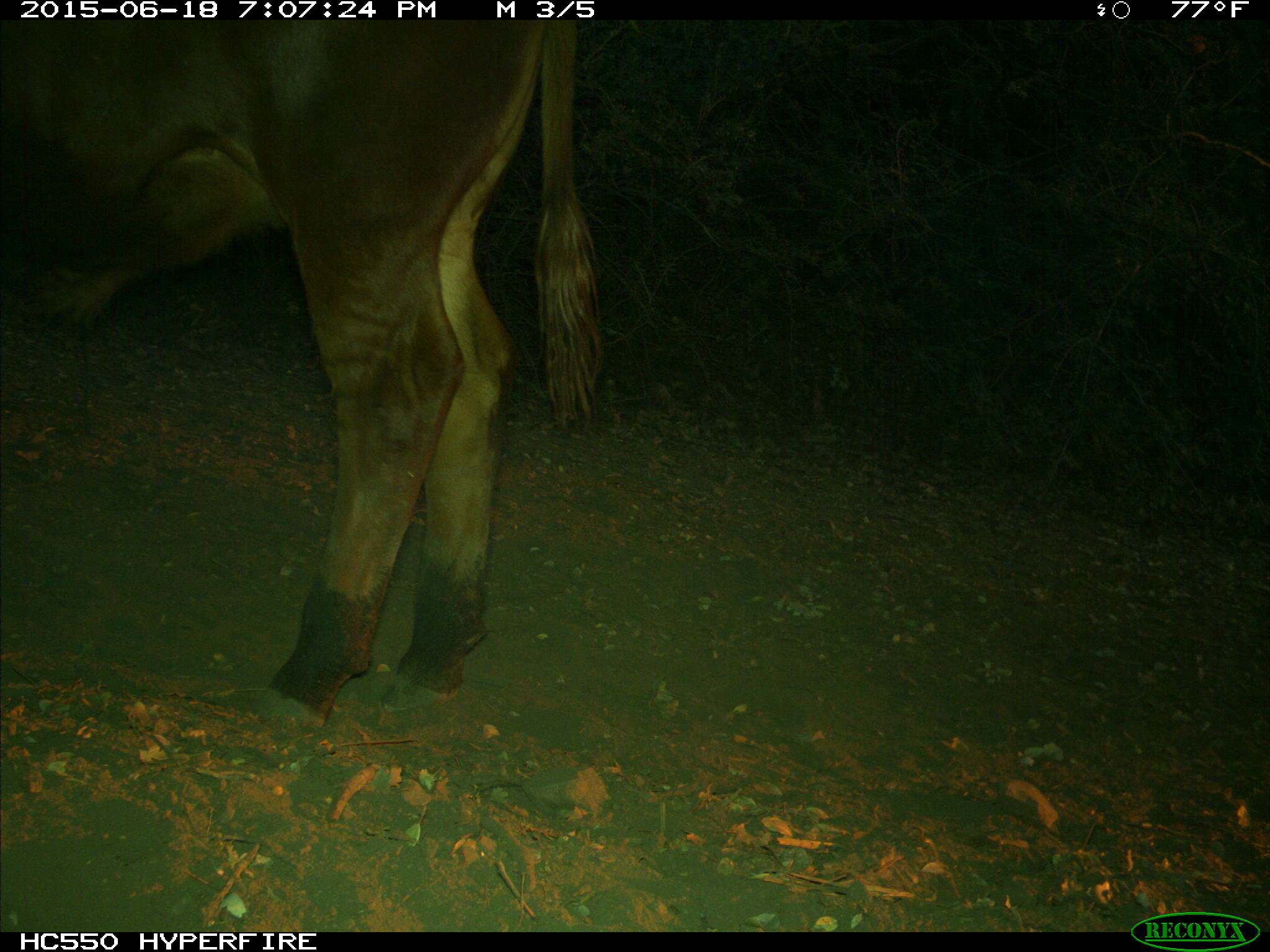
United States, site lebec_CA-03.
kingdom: Animalia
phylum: Chordata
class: Mammalia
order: Artiodactyla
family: Bovidae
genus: Bos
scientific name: Bos taurus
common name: domestic cow